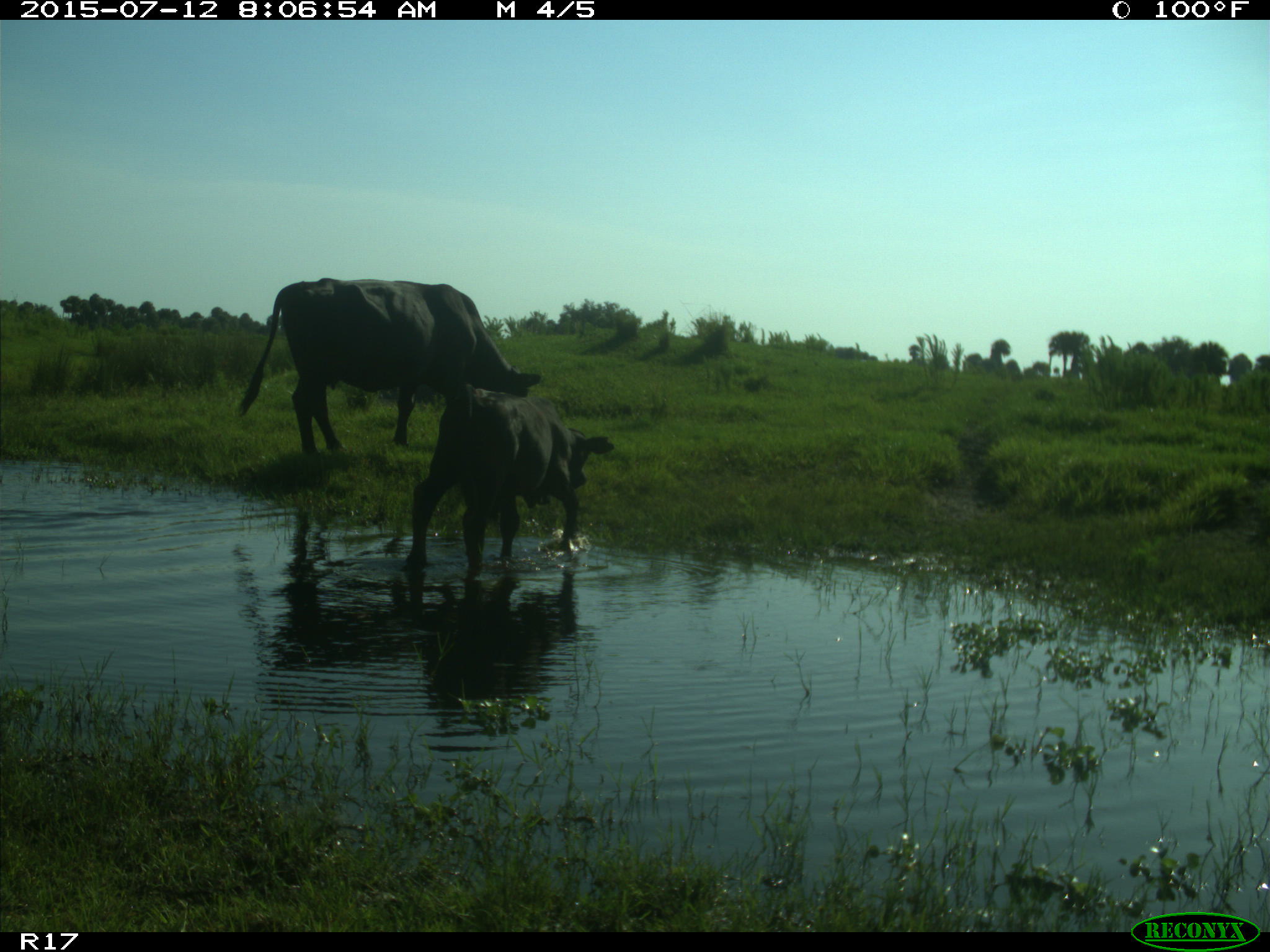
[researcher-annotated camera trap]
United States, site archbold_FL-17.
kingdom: Animalia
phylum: Chordata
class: Mammalia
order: Artiodactyla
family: Bovidae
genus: Bos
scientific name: Bos taurus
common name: domestic cow